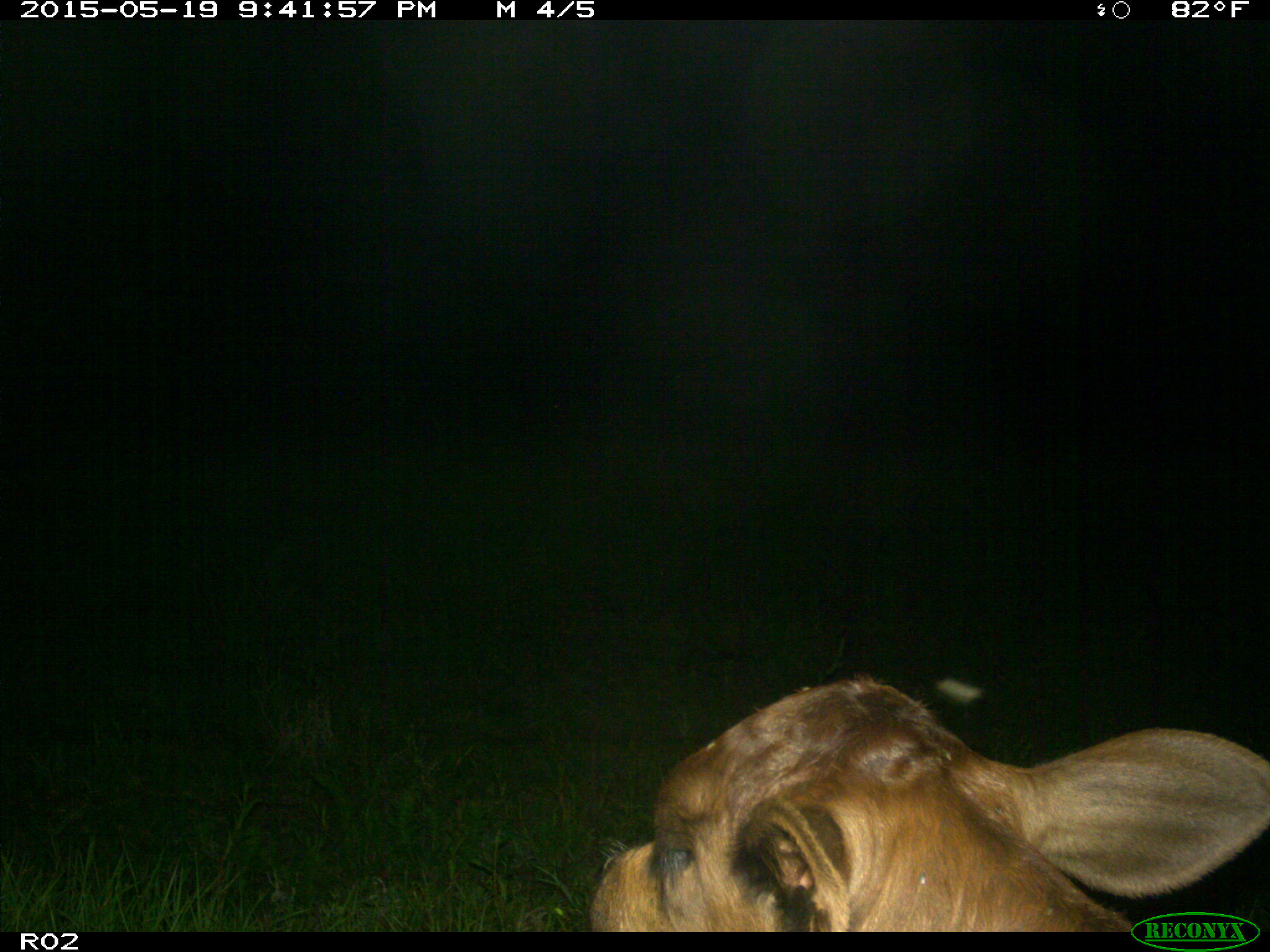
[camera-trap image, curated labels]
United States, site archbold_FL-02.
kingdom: Animalia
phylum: Chordata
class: Mammalia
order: Artiodactyla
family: Bovidae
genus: Bos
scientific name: Bos taurus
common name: domestic cow